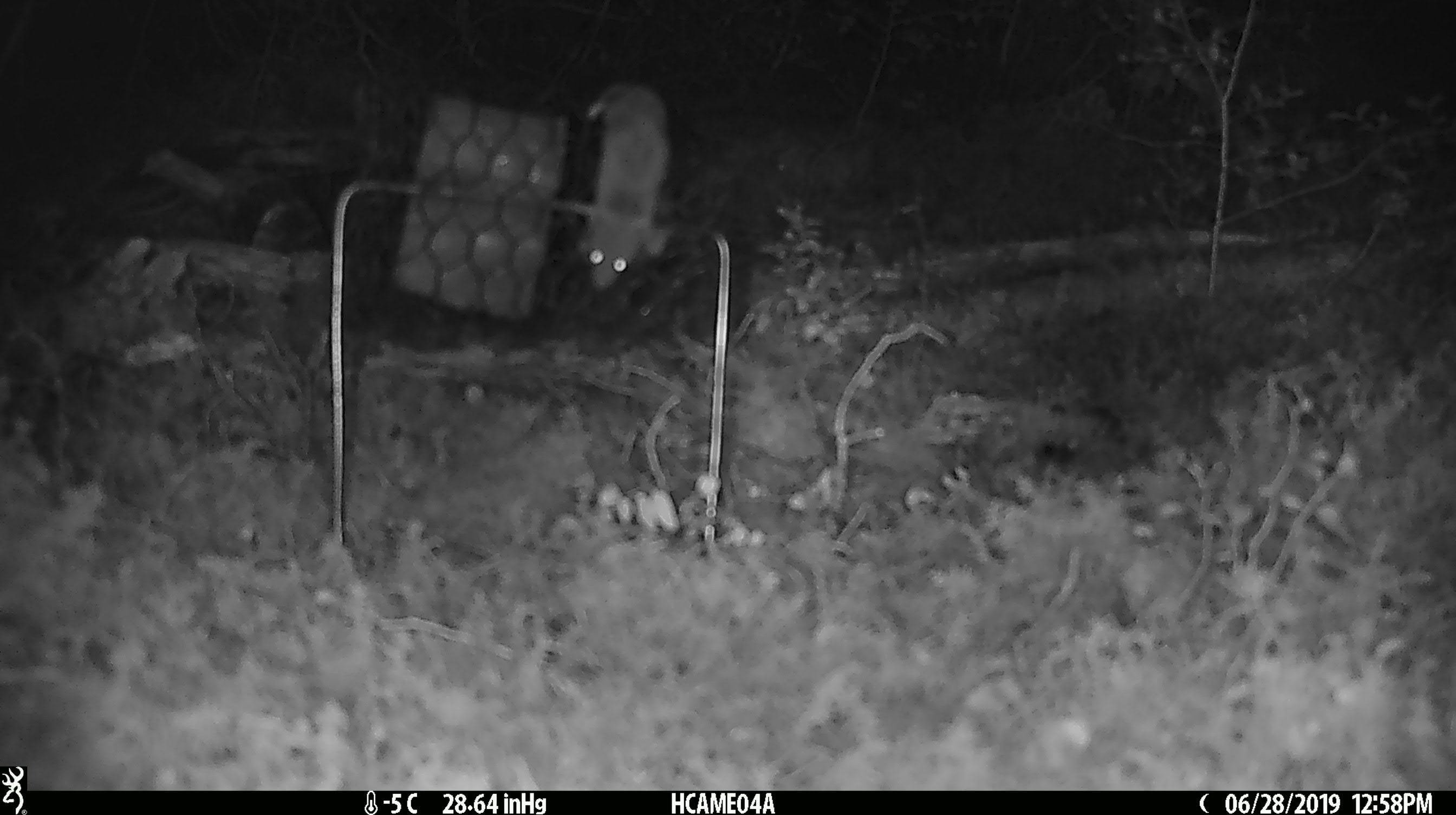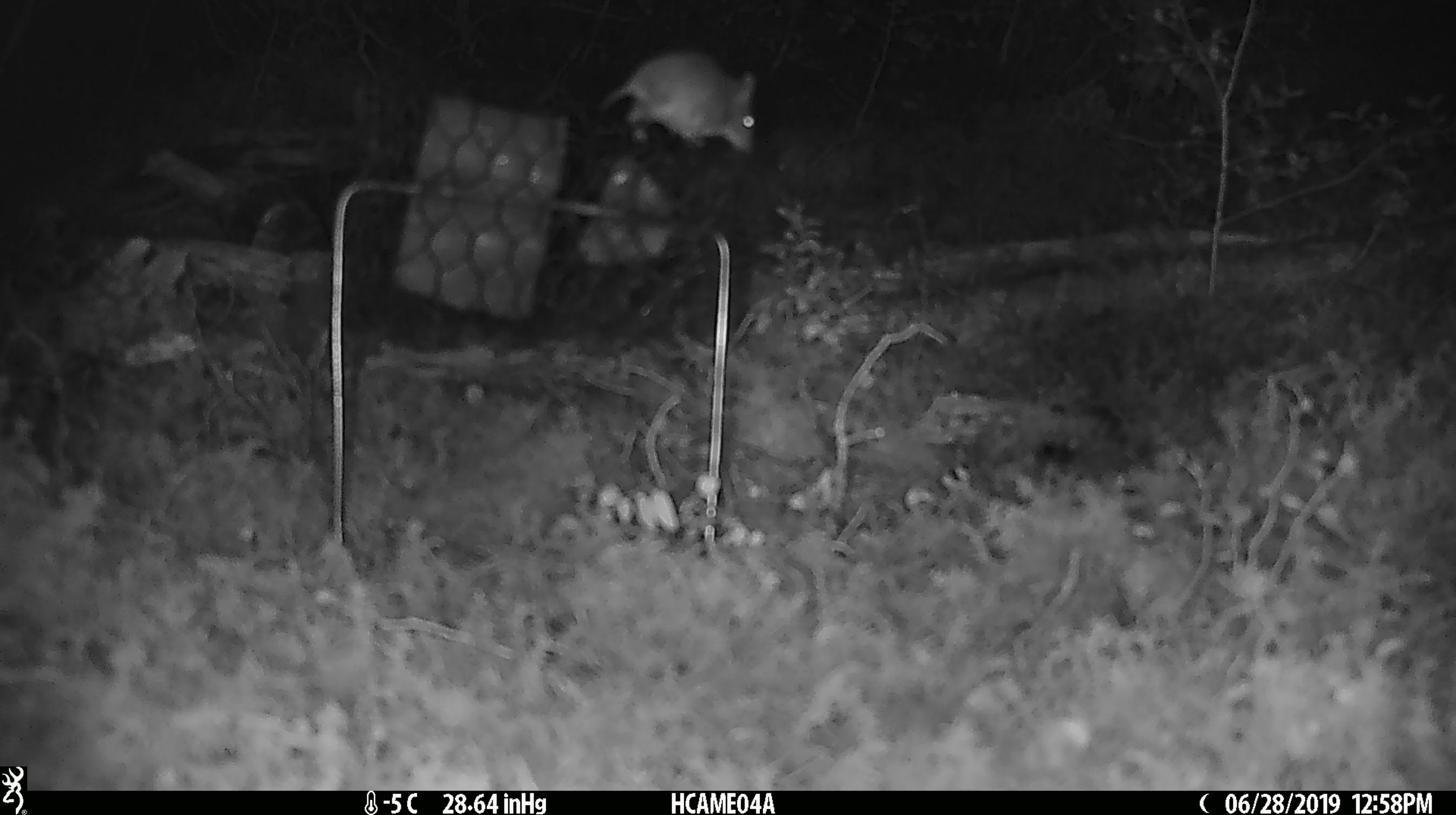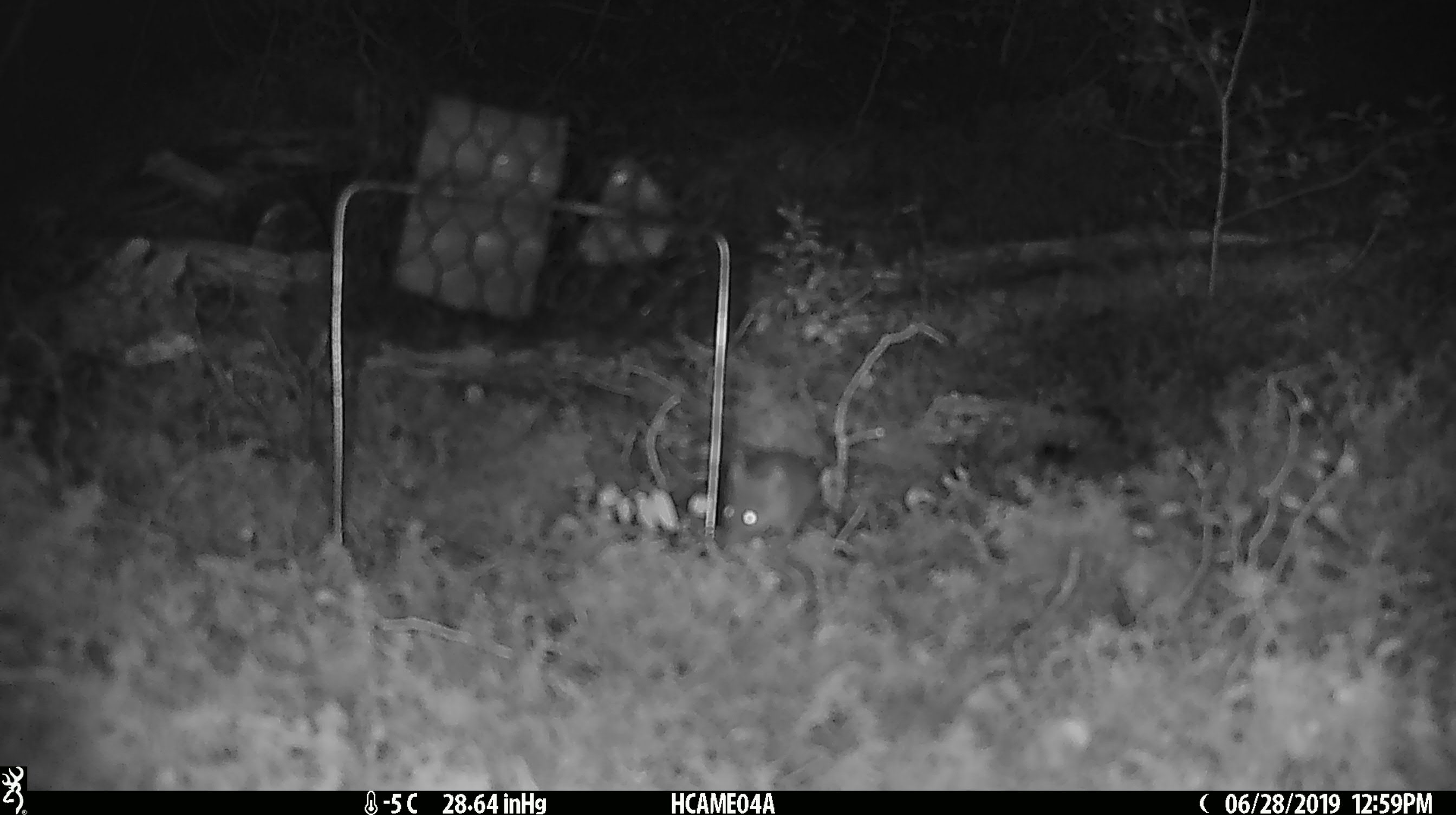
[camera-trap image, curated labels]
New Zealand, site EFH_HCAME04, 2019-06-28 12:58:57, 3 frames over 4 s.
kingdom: Animalia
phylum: Chordata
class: Mammalia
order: Rodentia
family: Muridae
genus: Mus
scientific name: Mus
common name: mouse